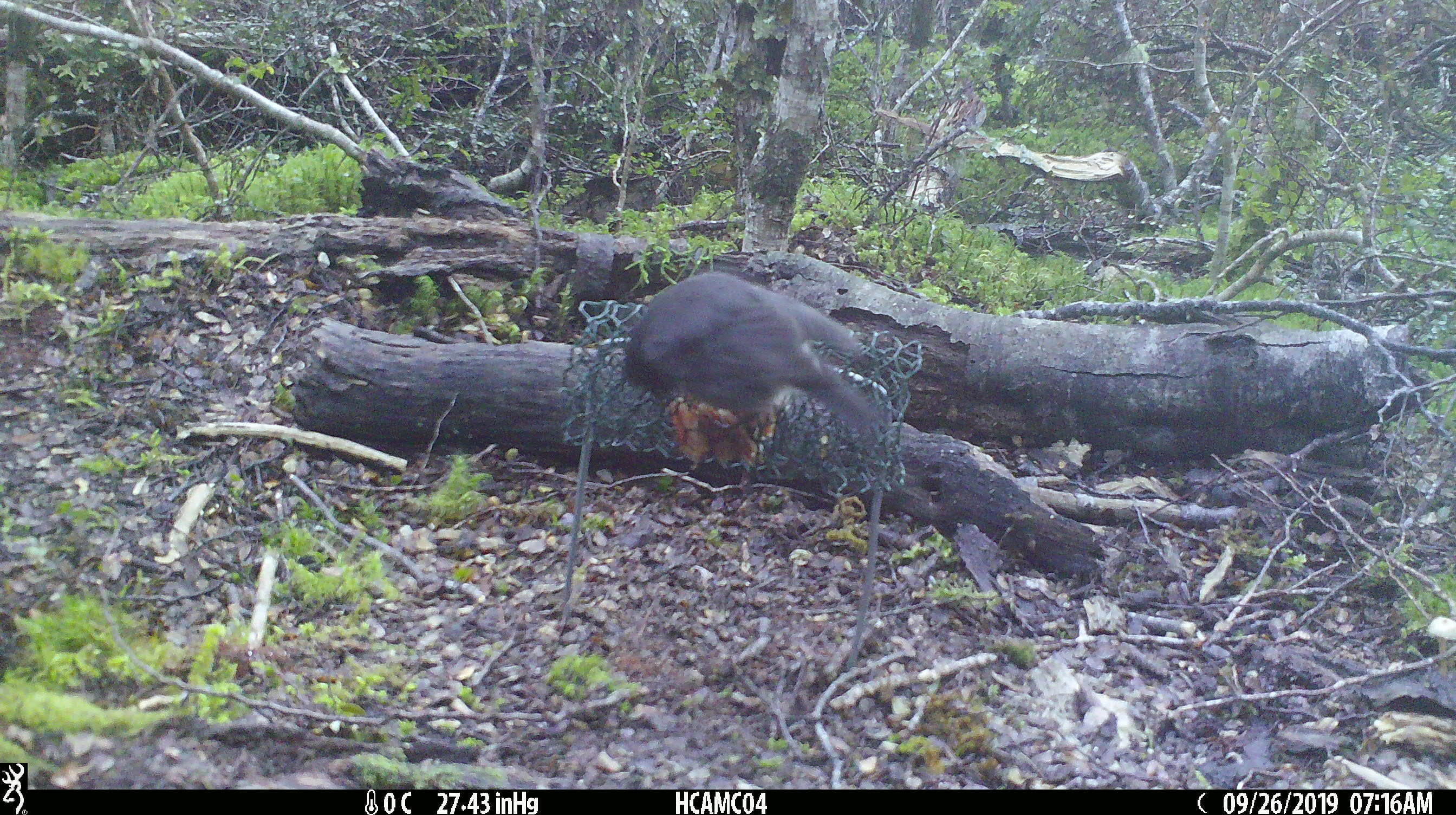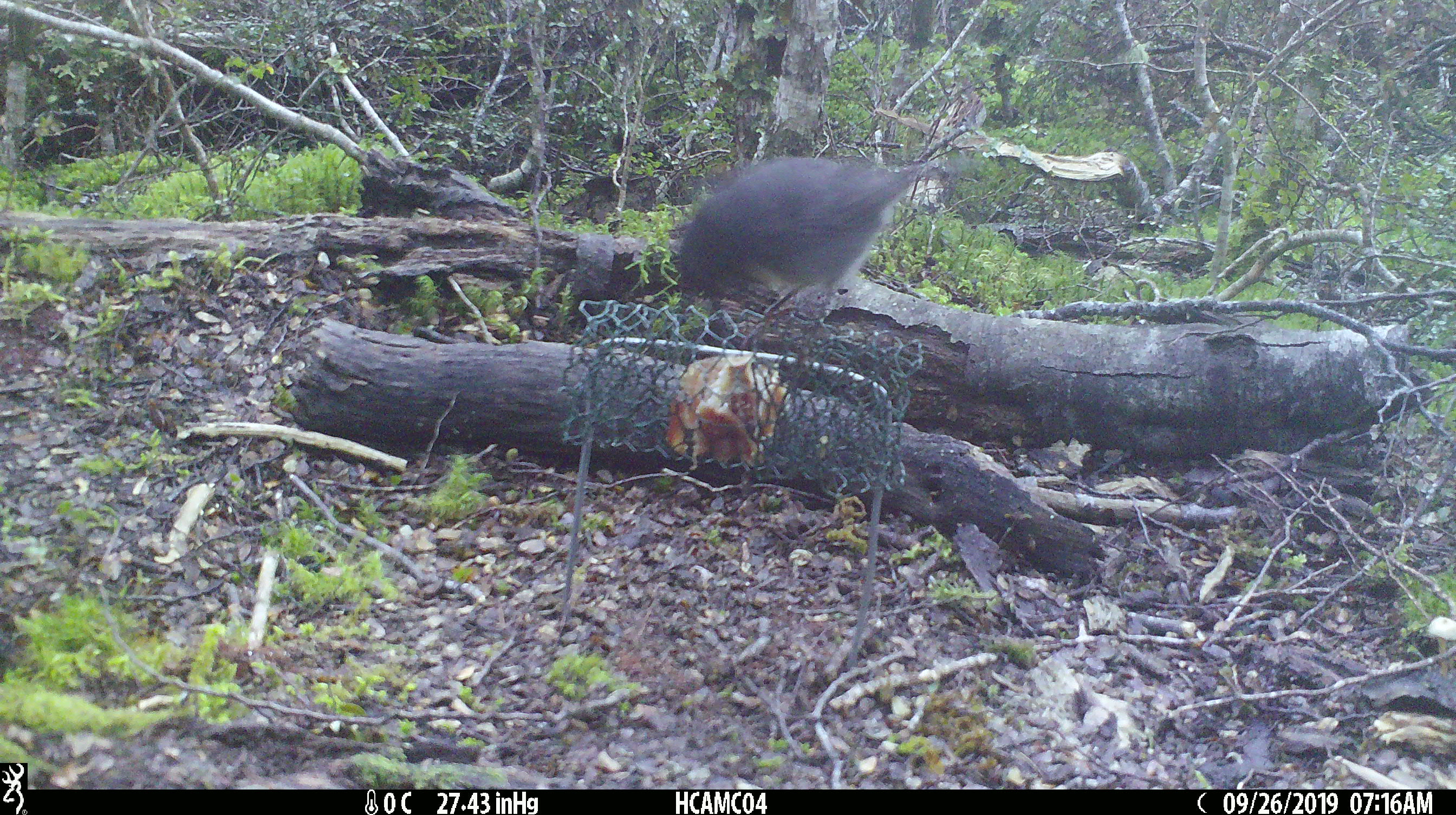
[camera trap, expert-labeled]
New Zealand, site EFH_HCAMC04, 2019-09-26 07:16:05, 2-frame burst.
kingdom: Animalia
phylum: Chordata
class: Aves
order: Passeriformes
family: Petroicidae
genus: Petroica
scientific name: Petroica australis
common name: new zealand robin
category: robin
Robin (new zealand robin) (Petroica australis).